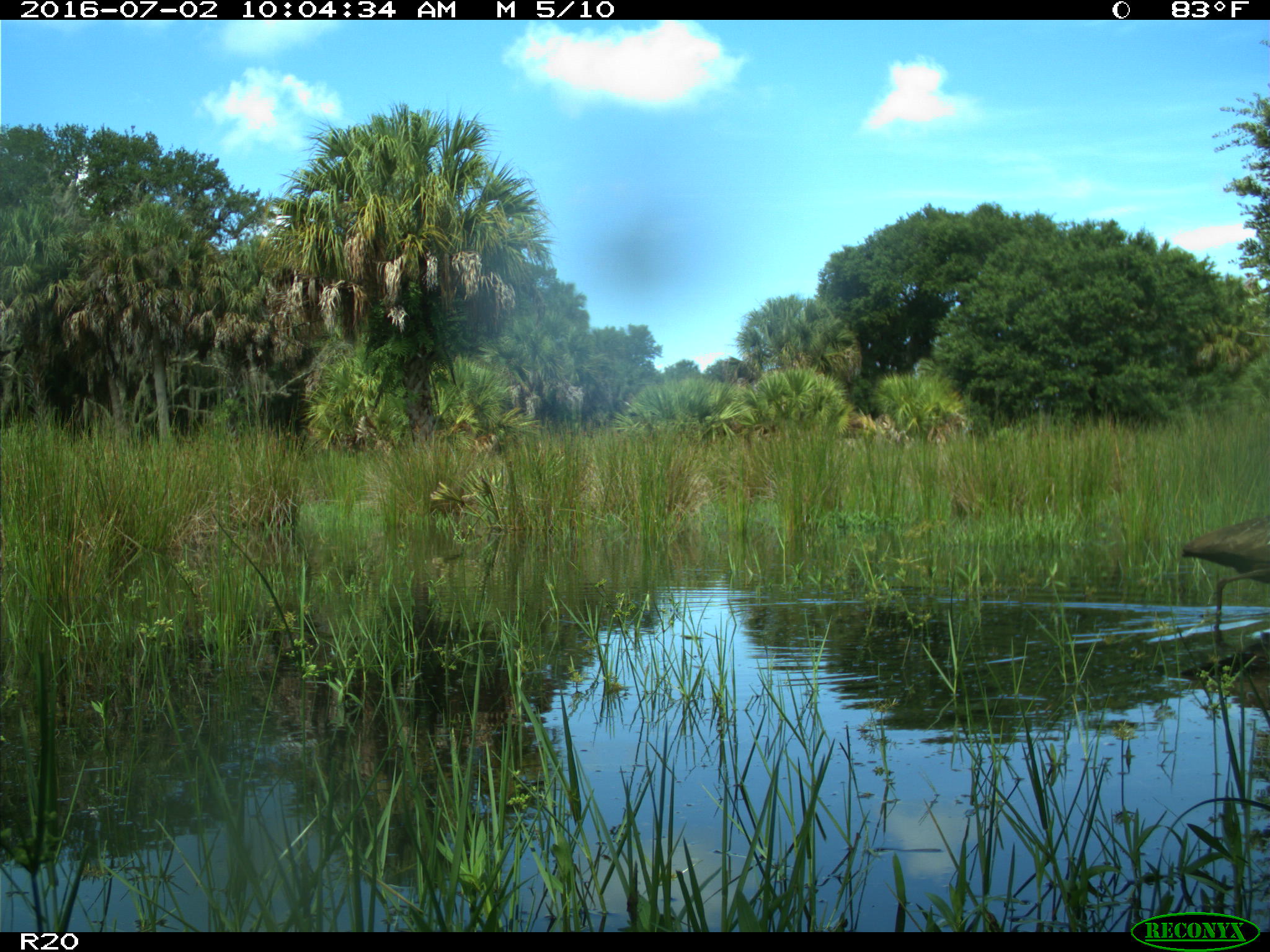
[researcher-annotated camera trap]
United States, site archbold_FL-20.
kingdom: Animalia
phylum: Chordata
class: Aves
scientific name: Aves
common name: birds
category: unidentified bird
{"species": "unidentified bird (birds) (Aves)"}